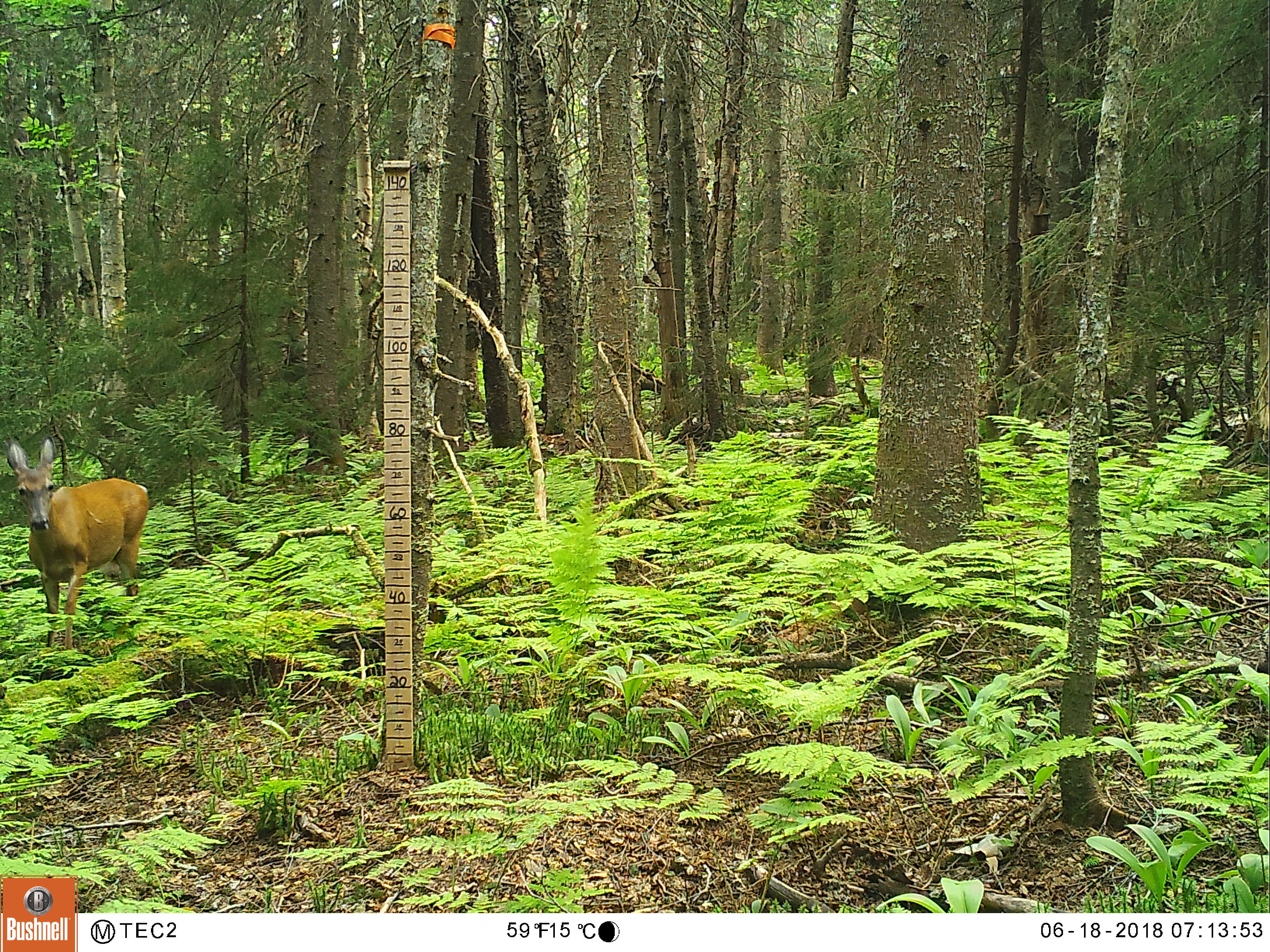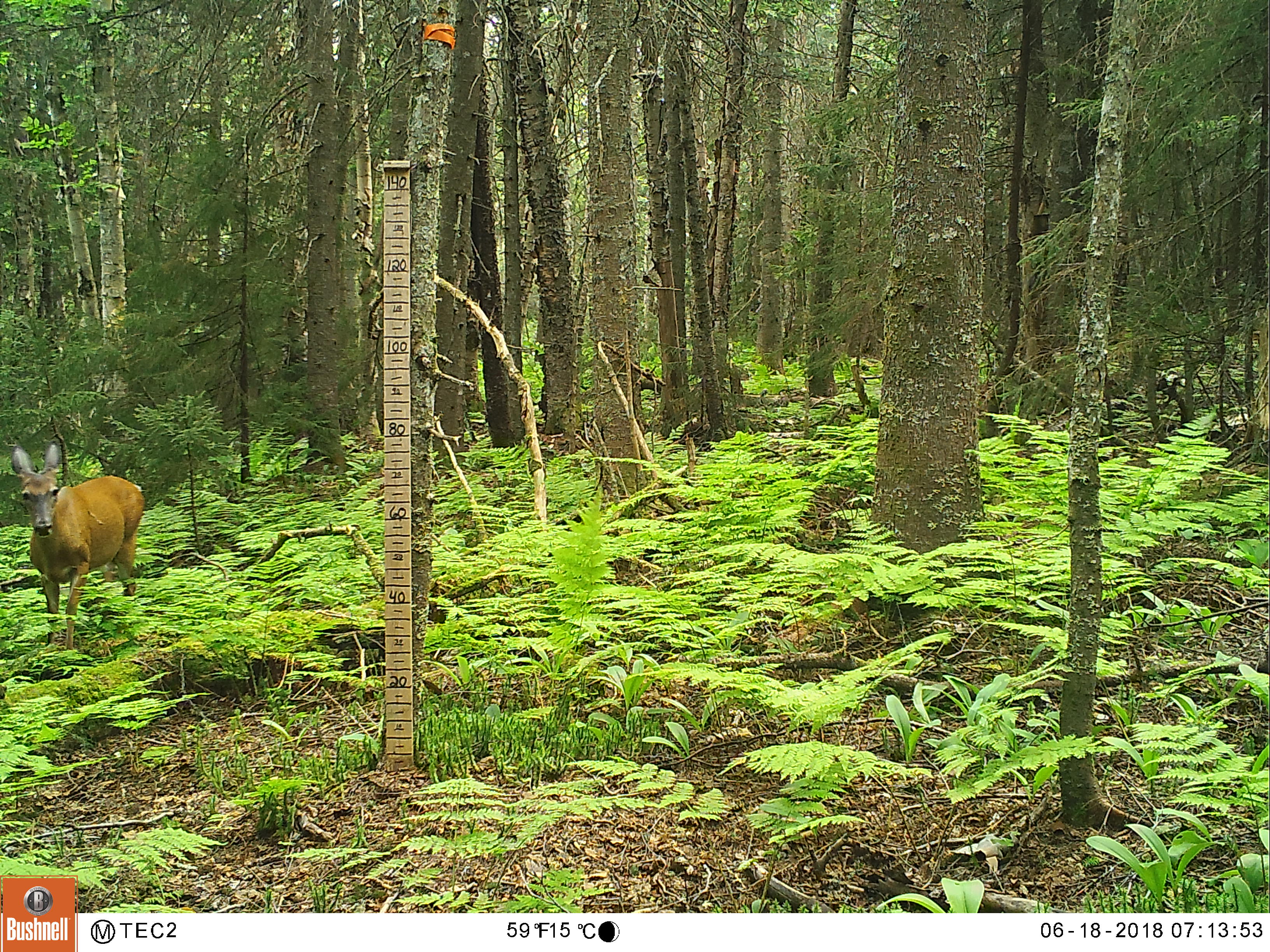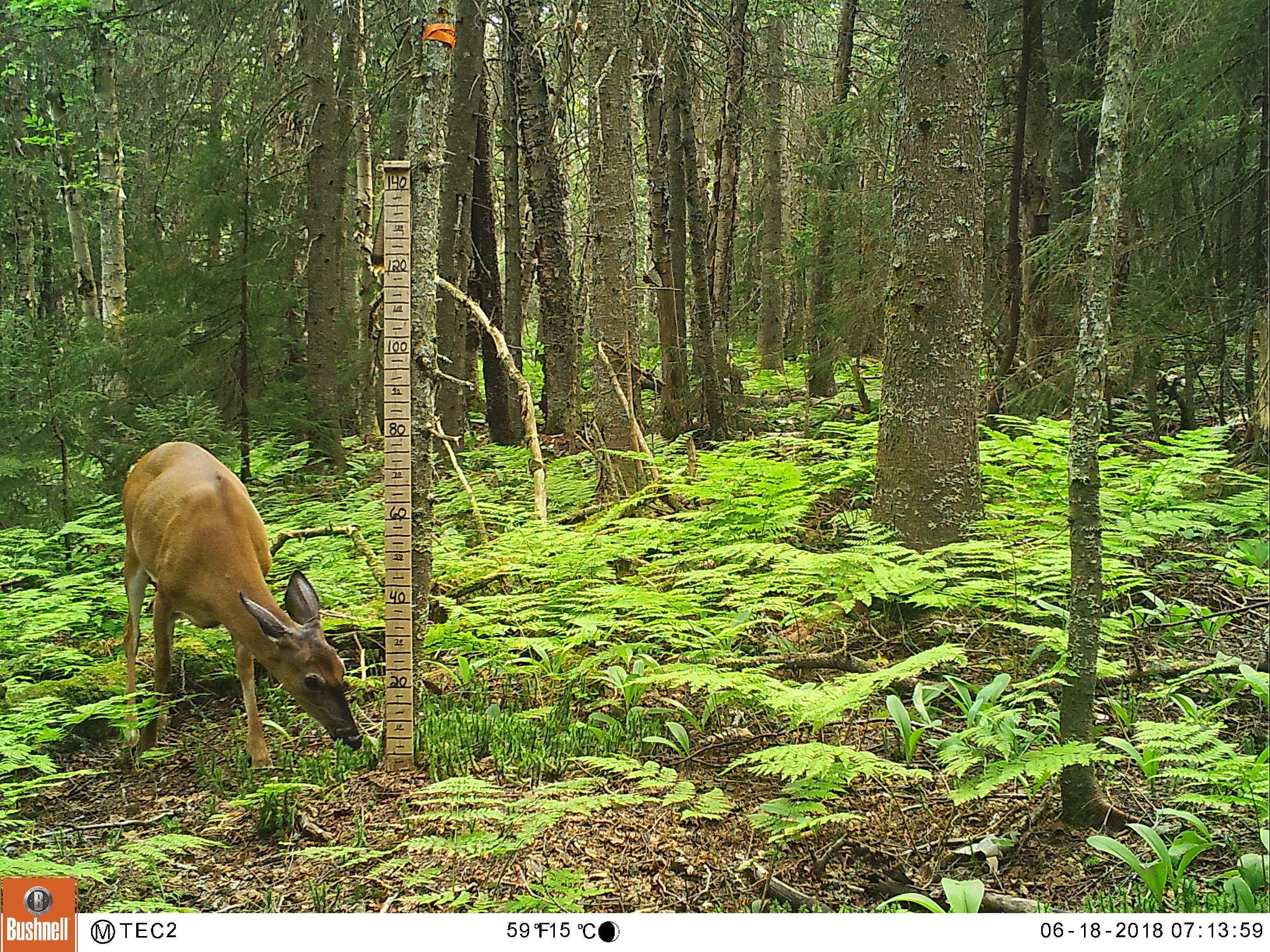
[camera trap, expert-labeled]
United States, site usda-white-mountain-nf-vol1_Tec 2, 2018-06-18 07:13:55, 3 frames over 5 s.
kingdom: Animalia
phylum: Chordata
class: Mammalia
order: Artiodactyla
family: Cervidae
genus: Odocoileus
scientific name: Odocoileus virginianus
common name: white-tailed deer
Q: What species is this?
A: White-tailed deer (Odocoileus virginianus).